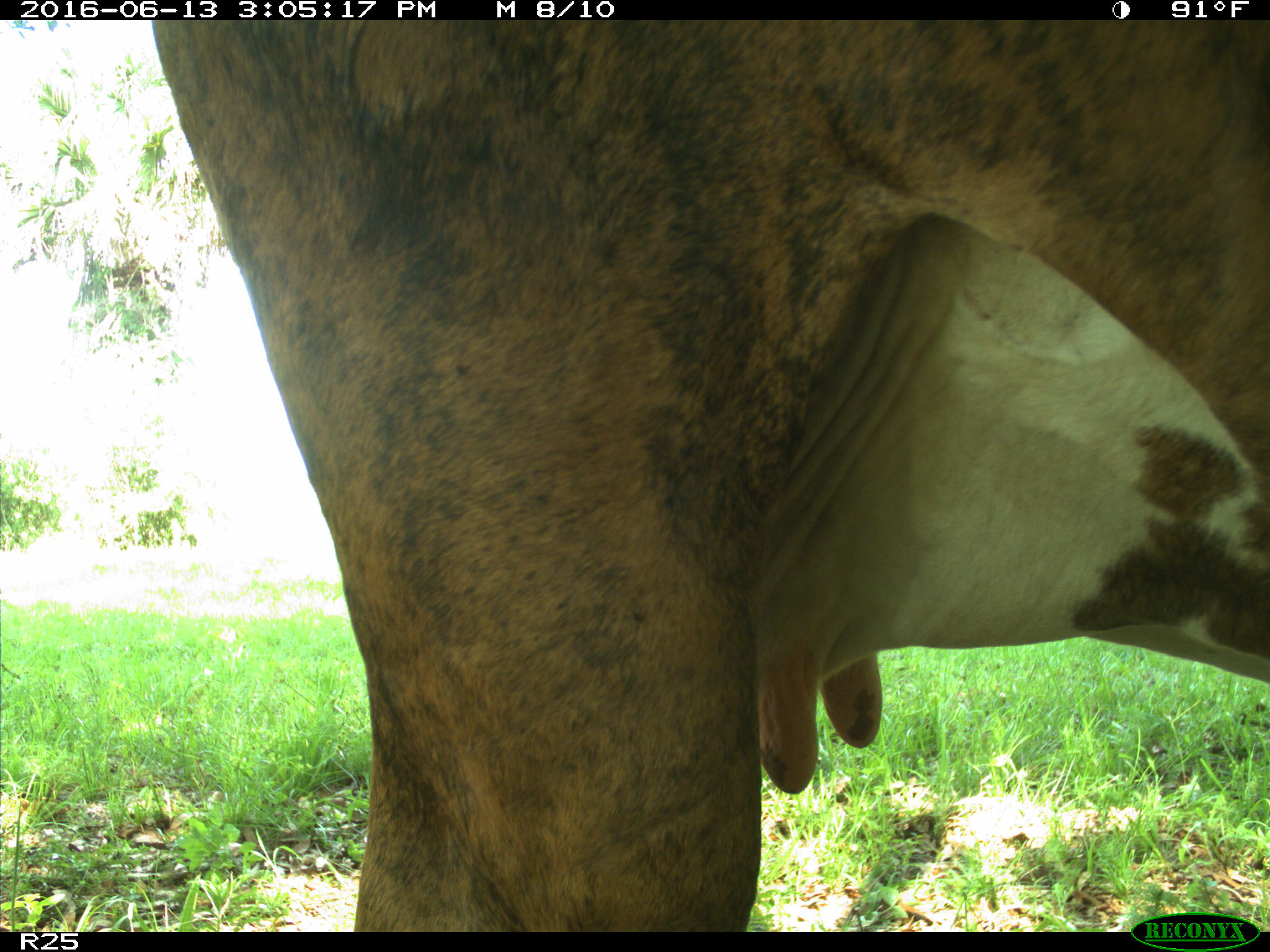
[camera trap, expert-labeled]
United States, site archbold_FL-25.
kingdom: Animalia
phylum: Chordata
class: Mammalia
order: Artiodactyla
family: Bovidae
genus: Bos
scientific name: Bos taurus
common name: domestic cow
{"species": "Bos taurus (domestic cow)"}